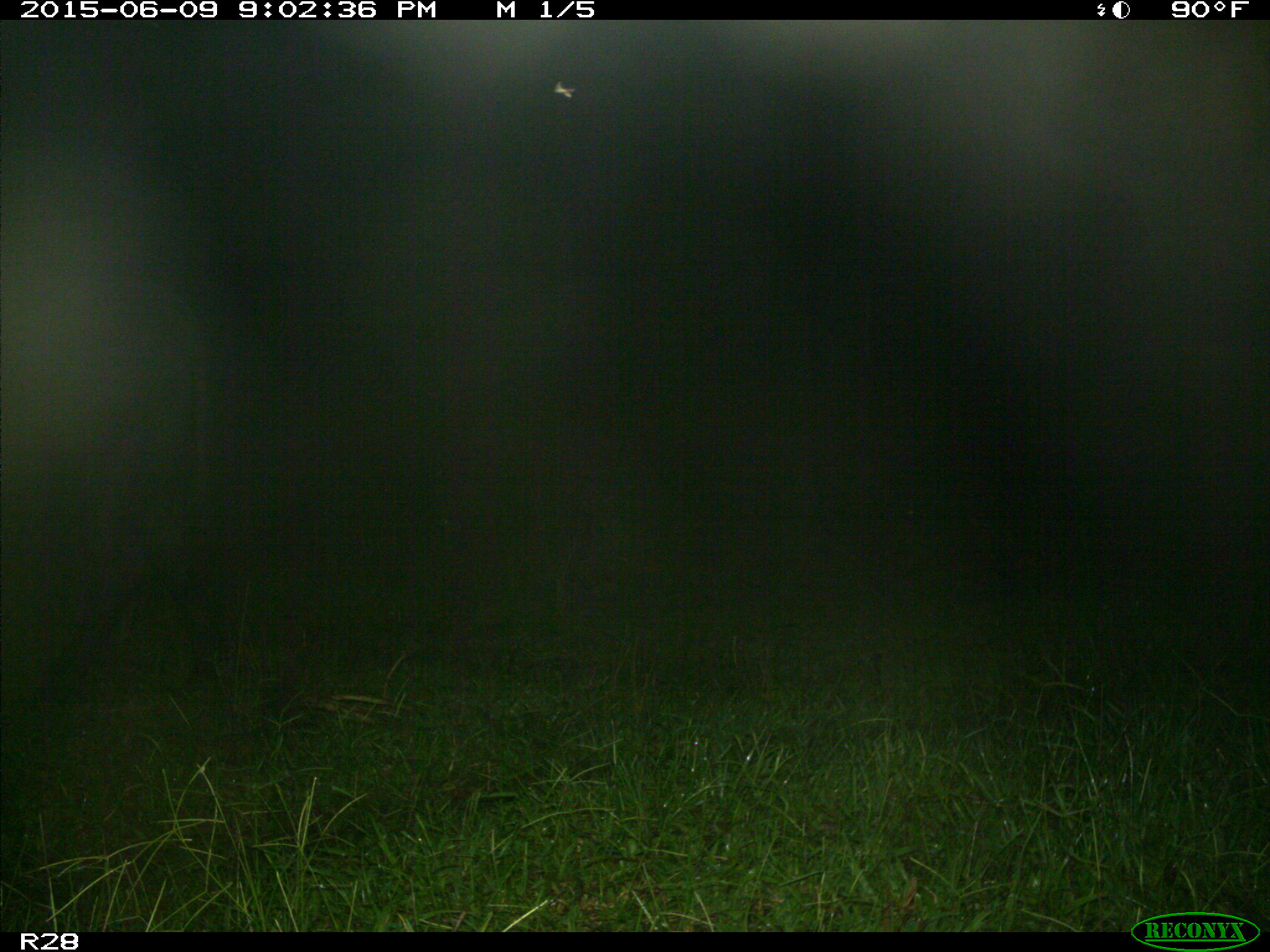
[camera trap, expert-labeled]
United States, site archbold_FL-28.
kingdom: Animalia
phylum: Chordata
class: Mammalia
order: Artiodactyla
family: Bovidae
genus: Bos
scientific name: Bos taurus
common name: domestic cow